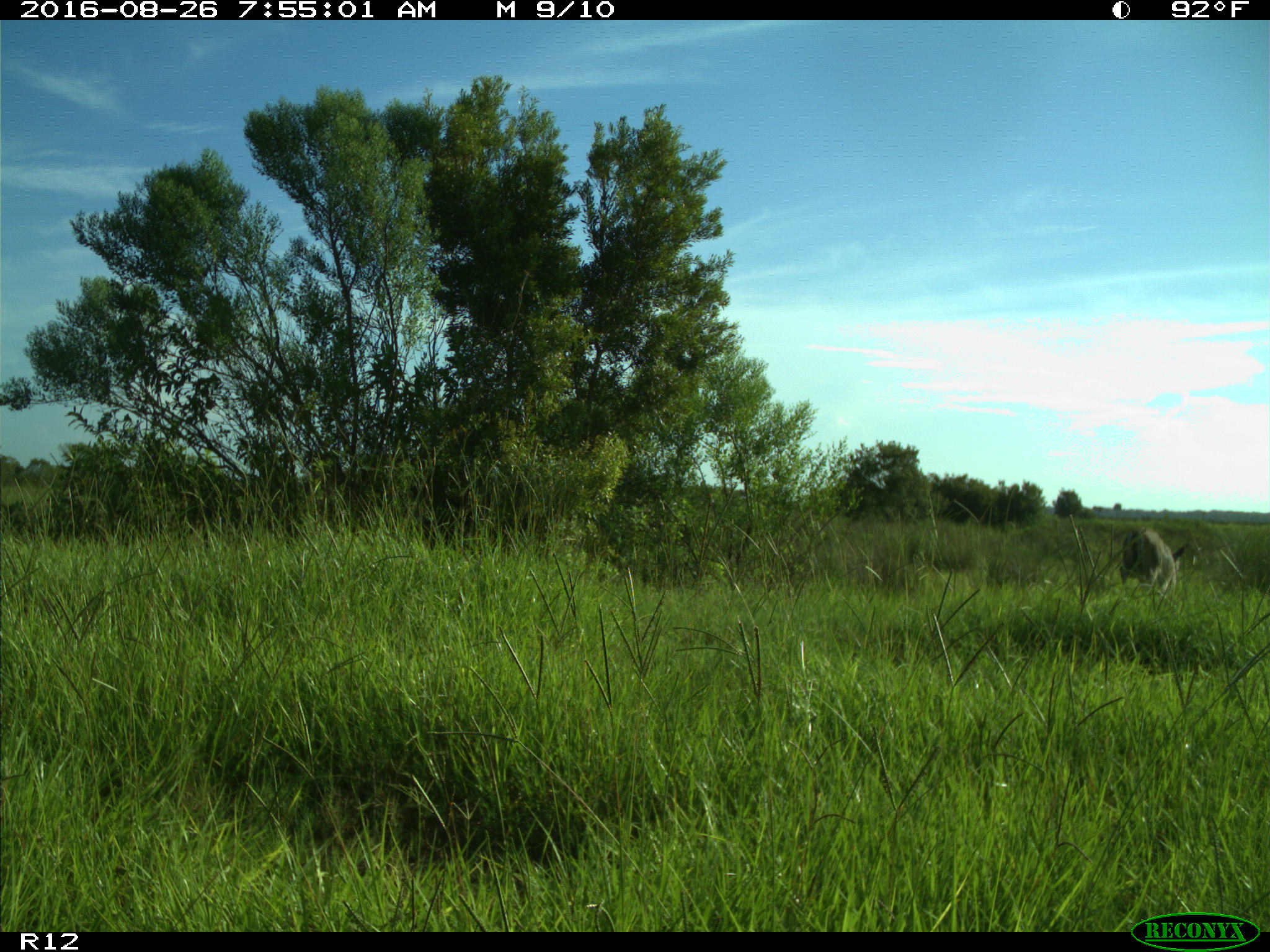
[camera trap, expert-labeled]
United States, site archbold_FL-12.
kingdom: Animalia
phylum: Chordata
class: Mammalia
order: Artiodactyla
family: Cervidae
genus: Odocoileus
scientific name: Odocoileus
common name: deer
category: unidentified deer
Unidentified deer (deer) (Odocoileus).